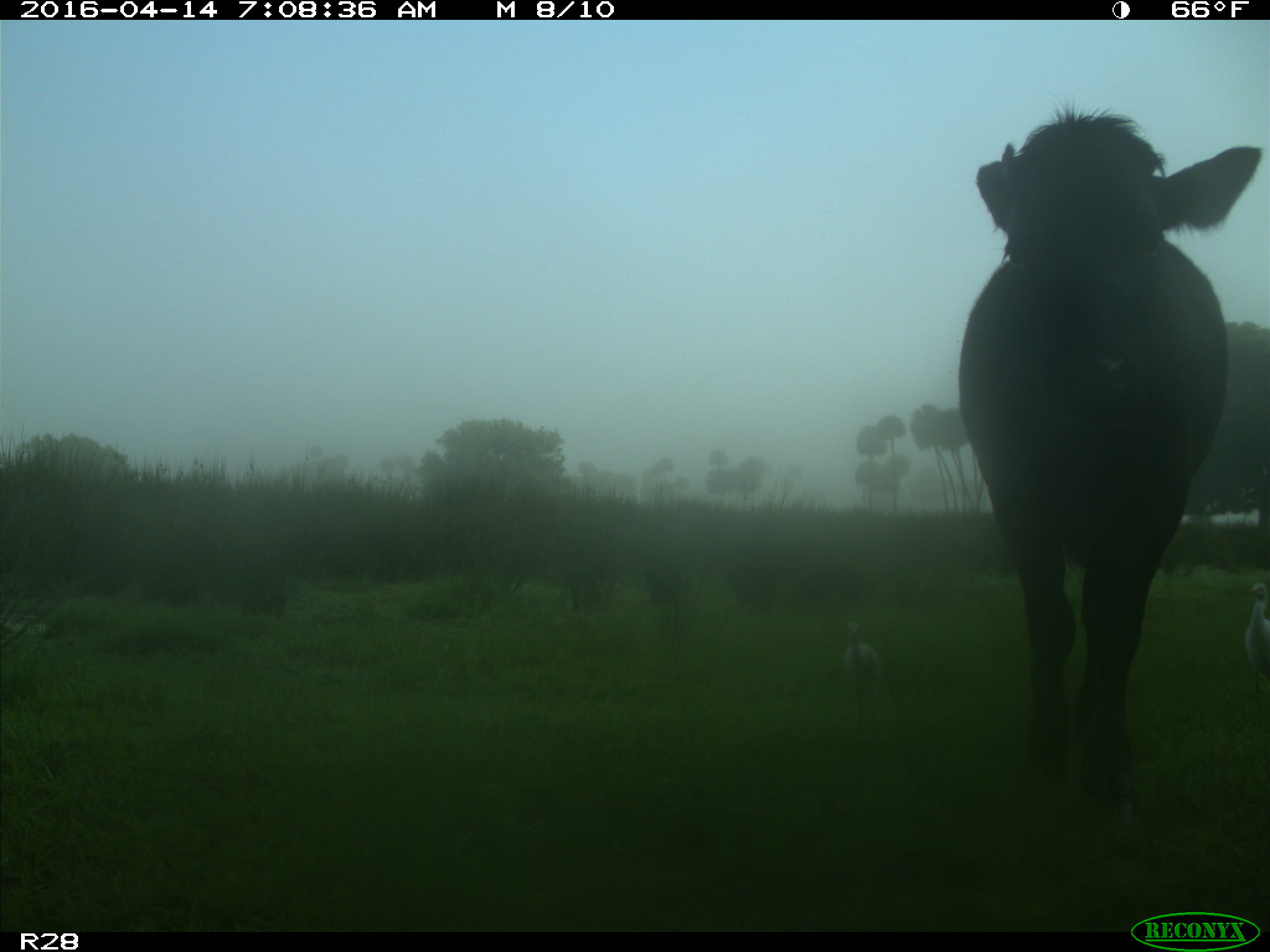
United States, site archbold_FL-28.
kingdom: Animalia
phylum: Chordata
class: Mammalia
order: Artiodactyla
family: Bovidae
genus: Bos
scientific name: Bos taurus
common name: domestic cow